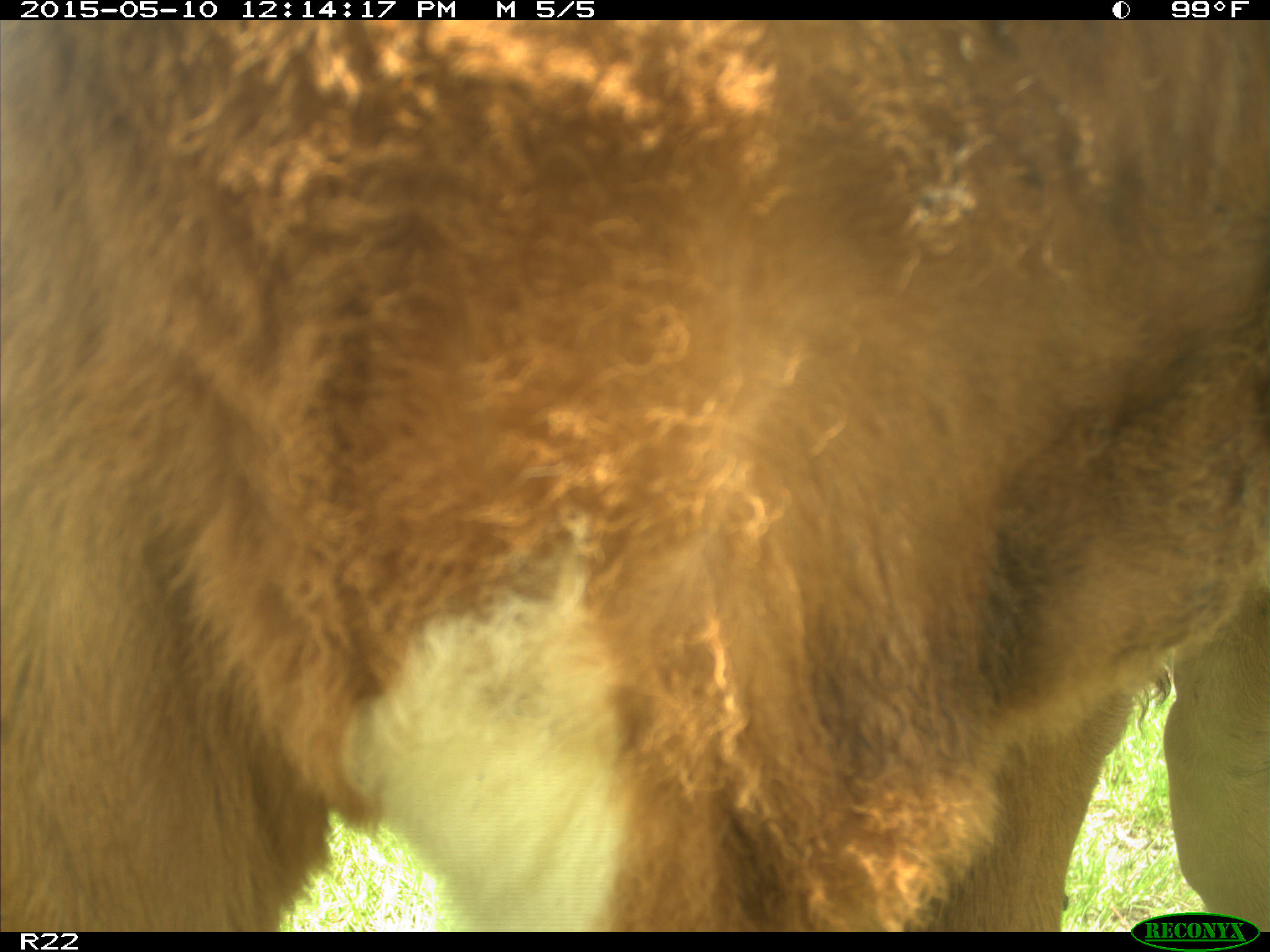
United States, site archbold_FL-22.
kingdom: Animalia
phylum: Chordata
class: Mammalia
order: Artiodactyla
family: Bovidae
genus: Bos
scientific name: Bos taurus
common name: domestic cow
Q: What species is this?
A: Bos taurus (domestic cow).